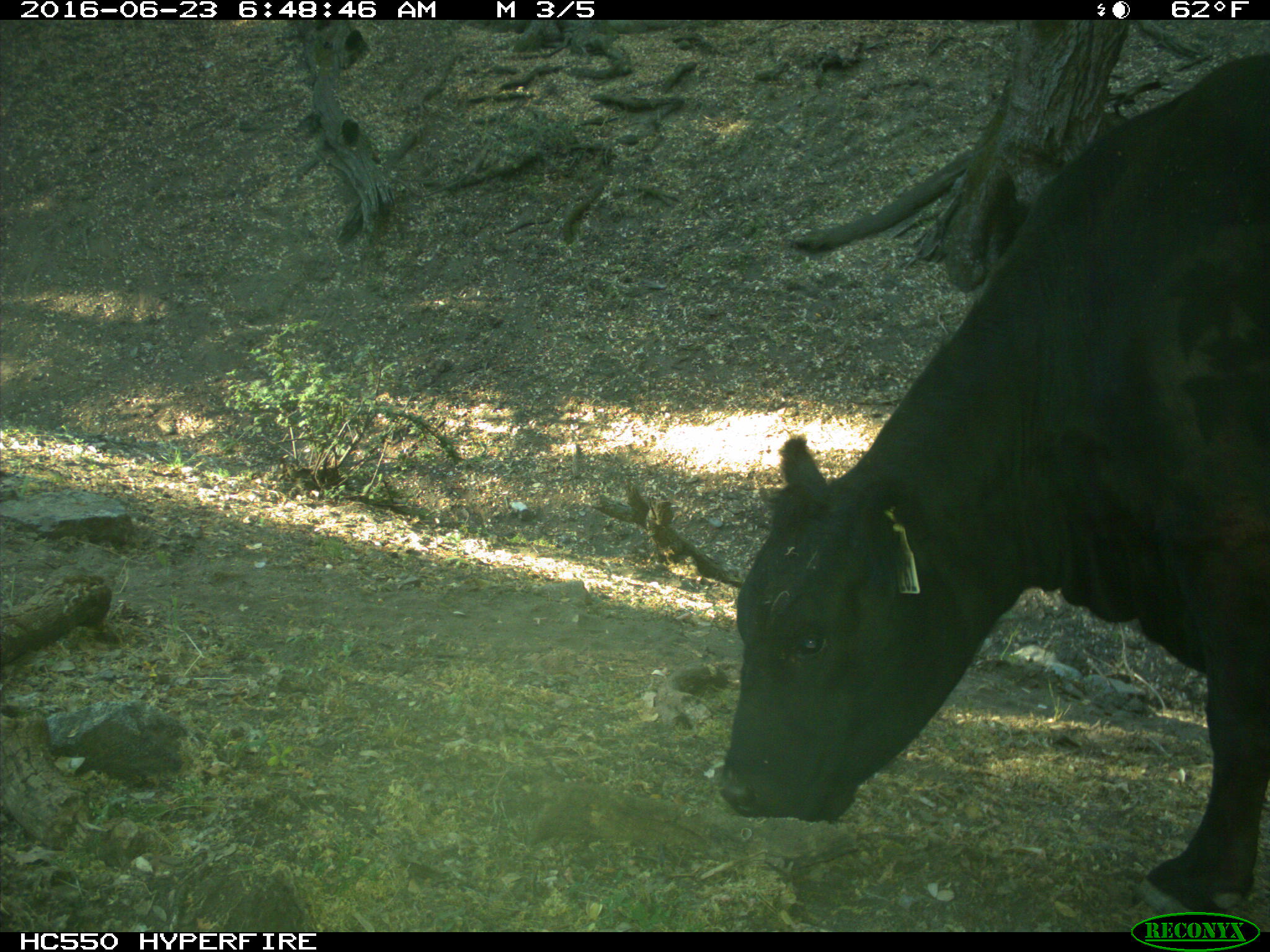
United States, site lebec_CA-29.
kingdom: Animalia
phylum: Chordata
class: Mammalia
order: Artiodactyla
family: Bovidae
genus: Bos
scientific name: Bos taurus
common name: domestic cow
Bos taurus (domestic cow).